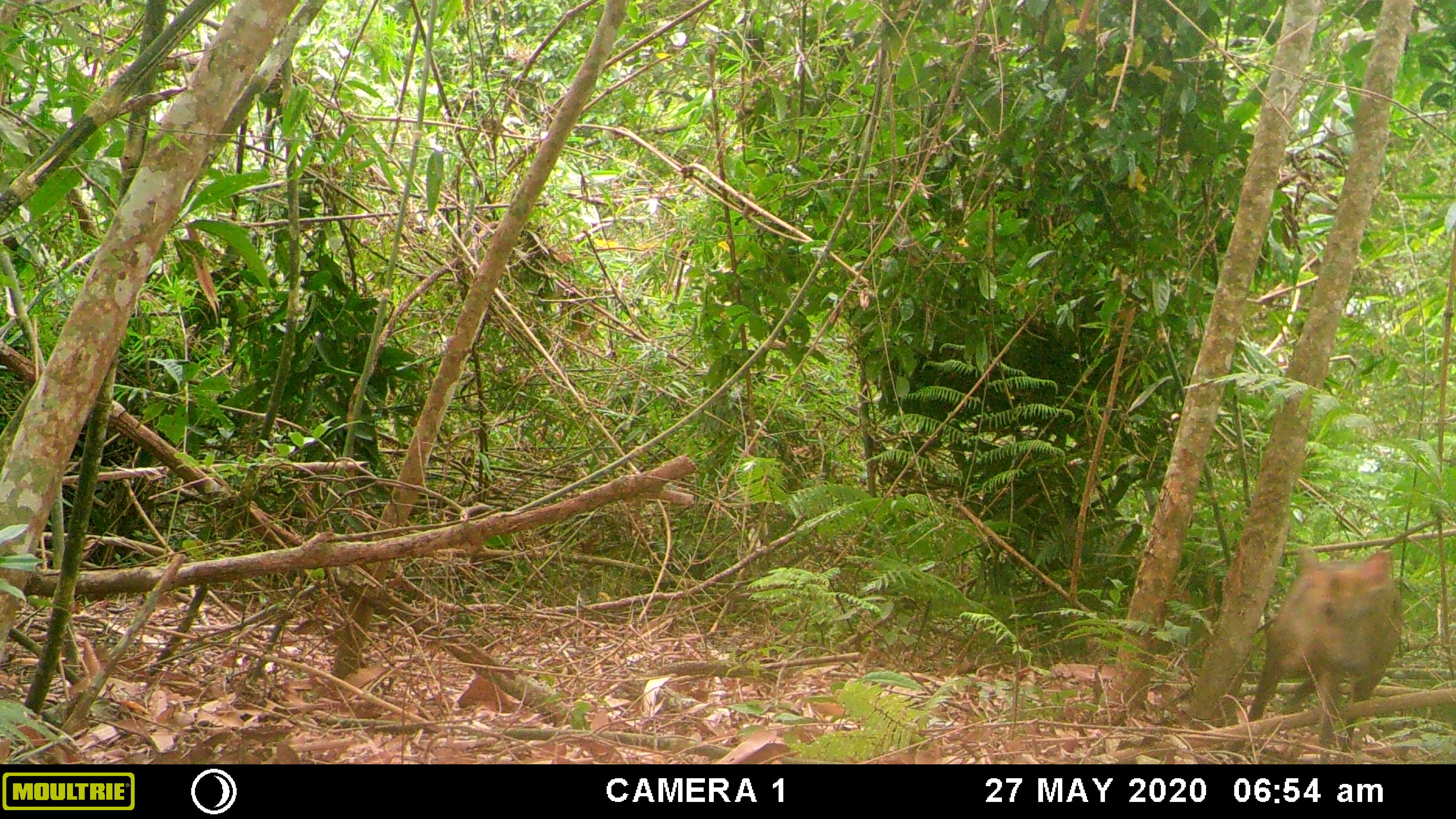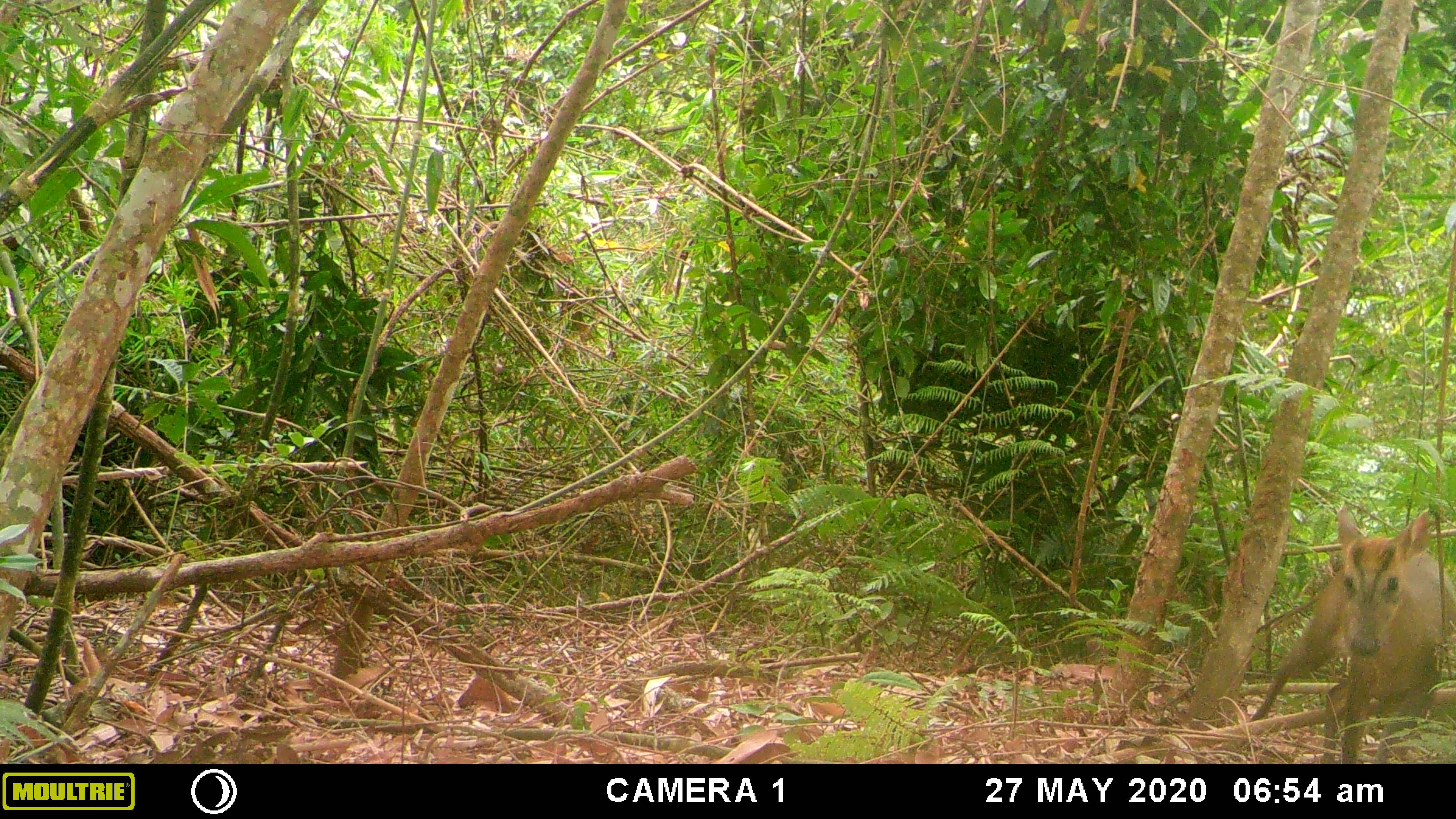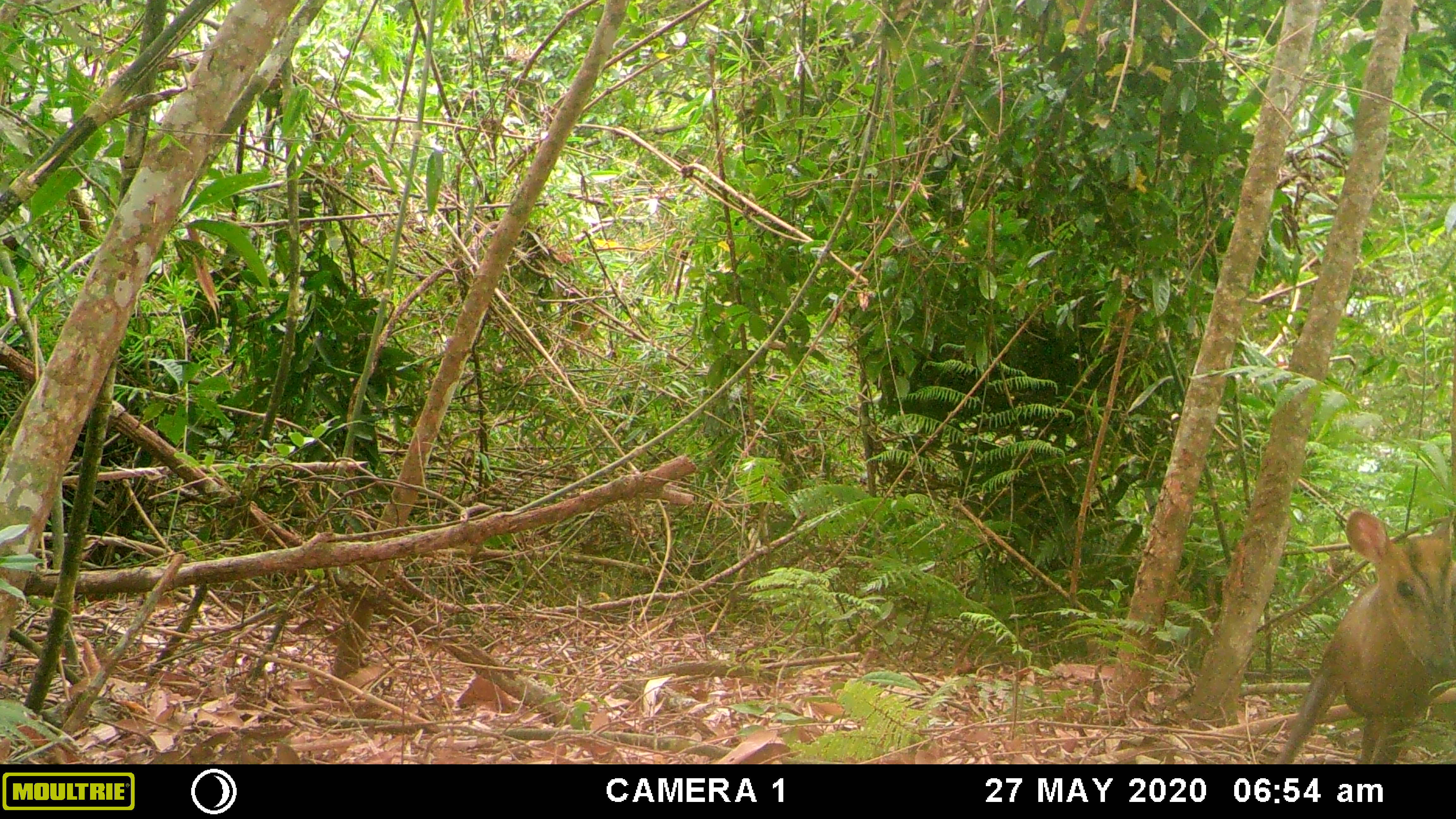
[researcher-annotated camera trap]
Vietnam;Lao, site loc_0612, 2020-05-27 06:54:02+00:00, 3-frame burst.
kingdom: Animalia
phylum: Chordata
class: Mammalia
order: Artiodactyla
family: Cervidae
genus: Muntiacus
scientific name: Muntiacus rooseveltorum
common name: roosevelt's muntjac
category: roosevelts muntjac group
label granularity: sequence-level